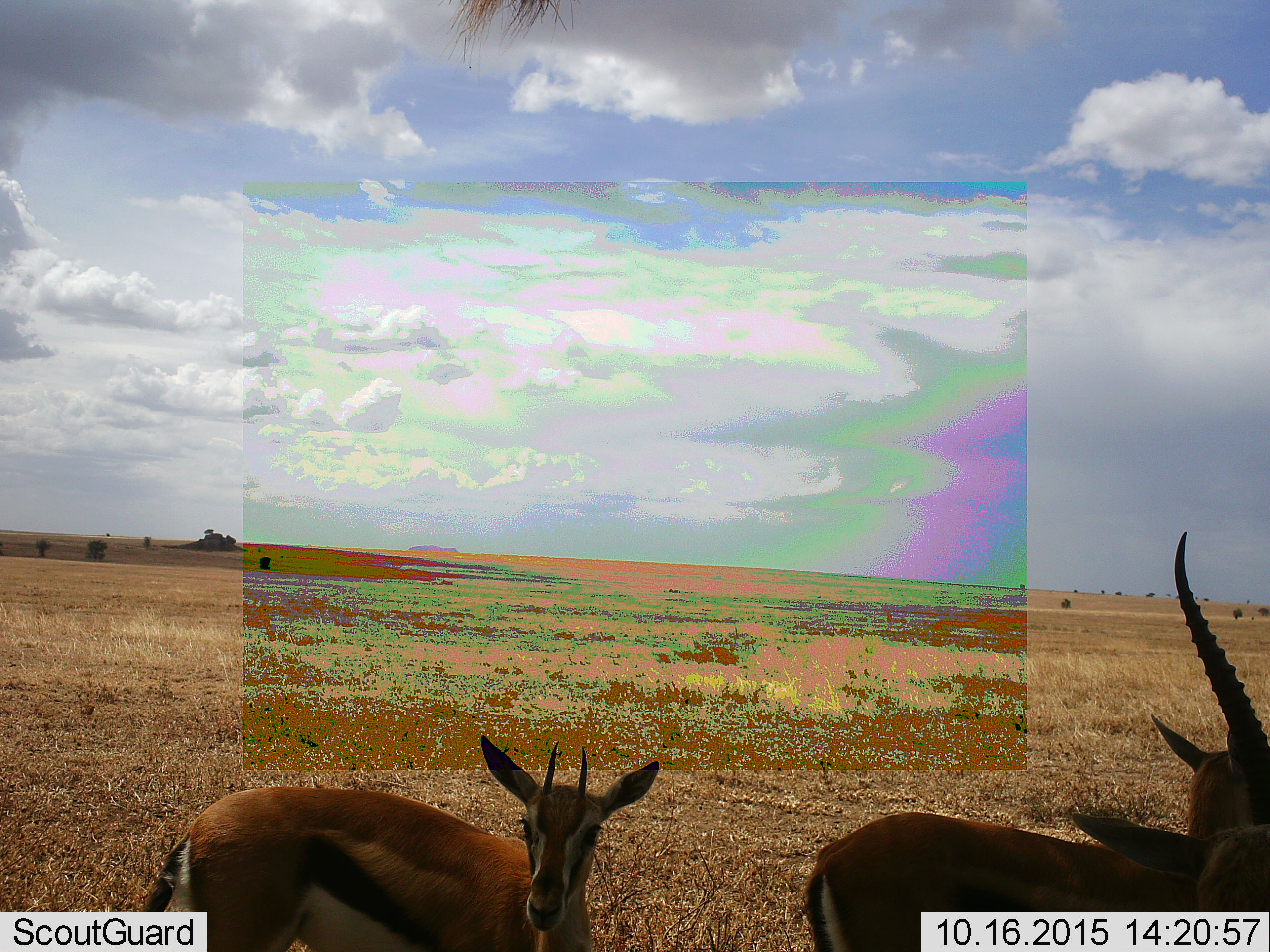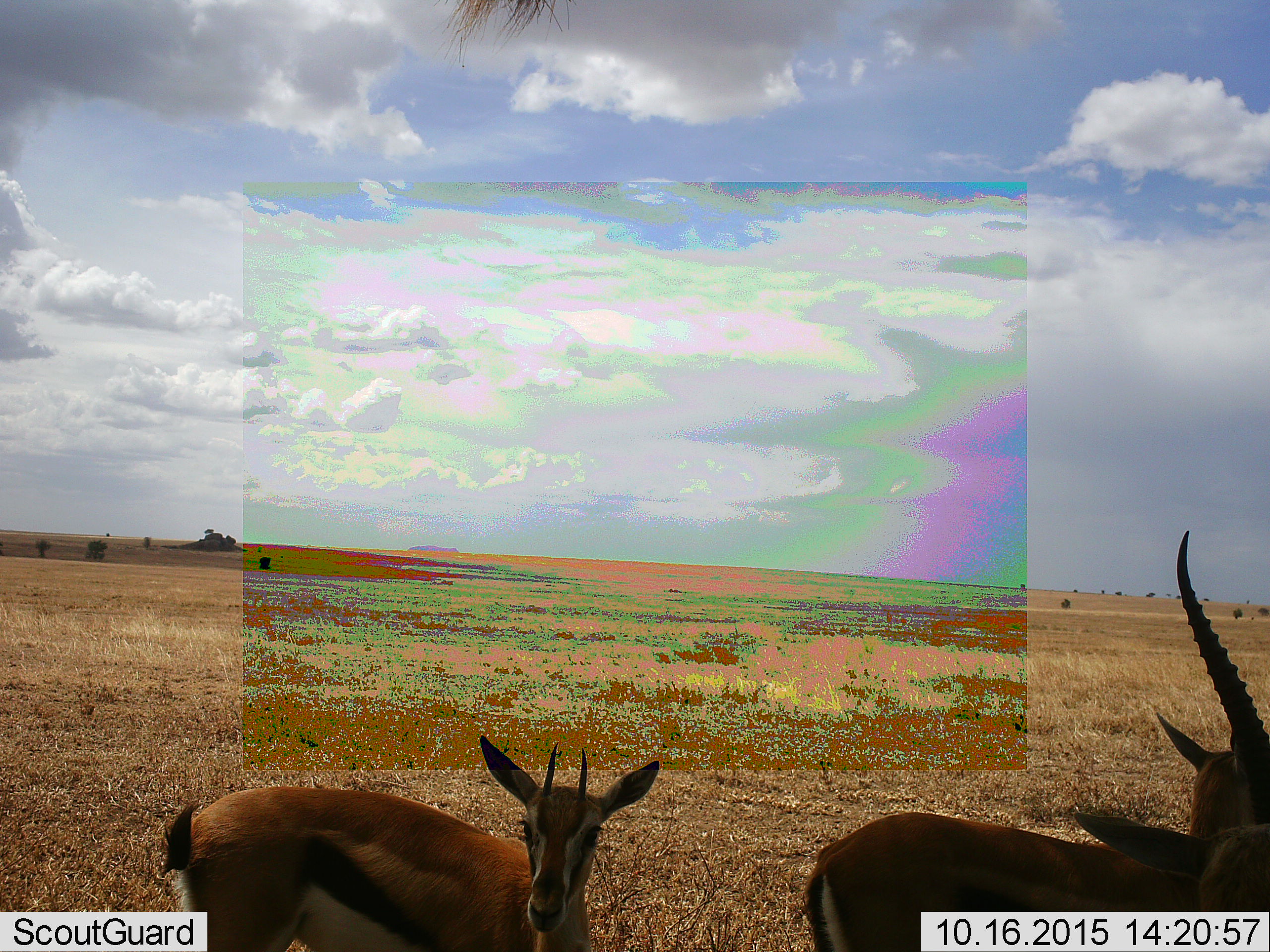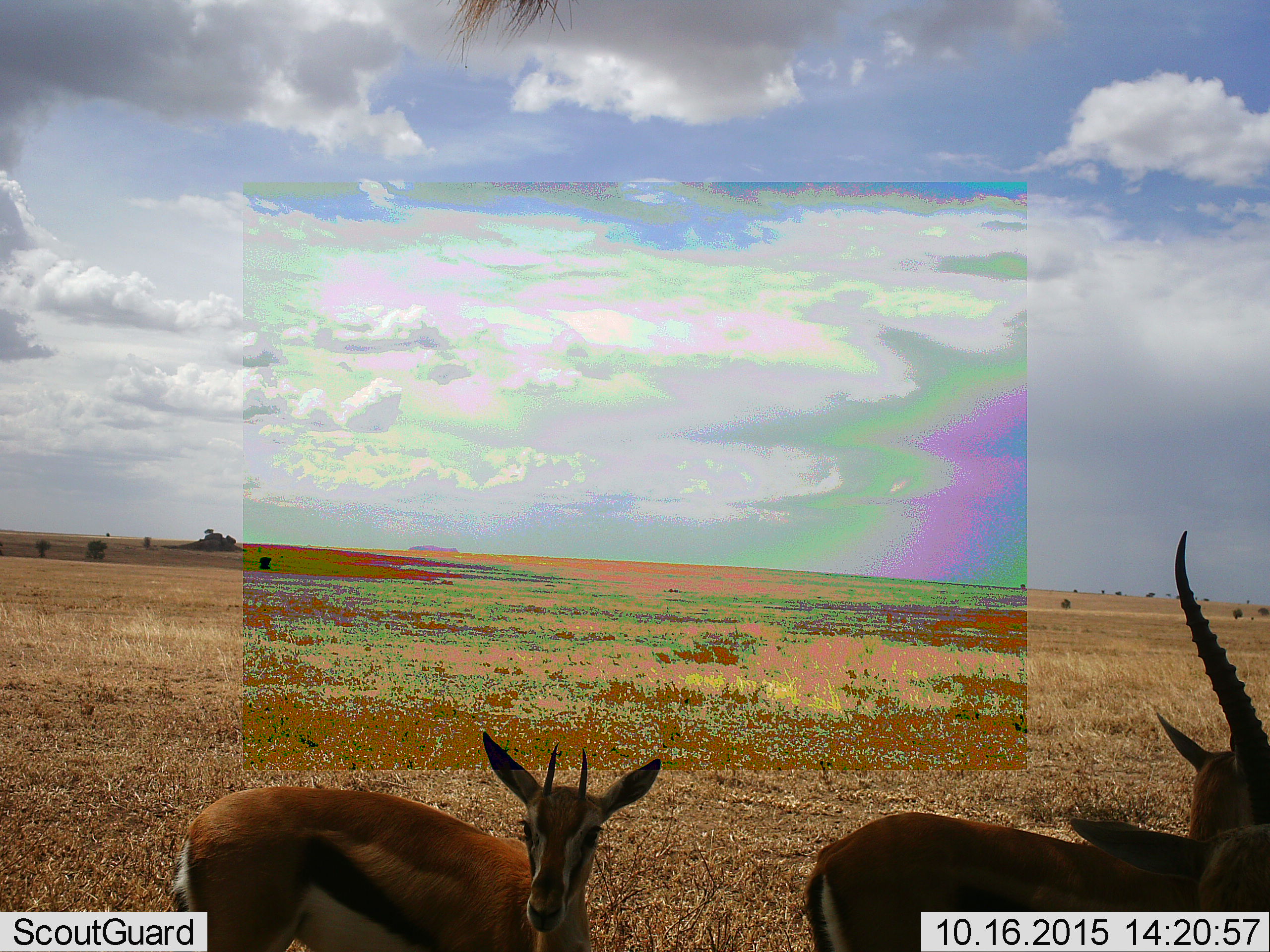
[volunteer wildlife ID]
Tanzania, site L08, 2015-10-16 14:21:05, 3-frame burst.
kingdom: Animalia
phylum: Chordata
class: Mammalia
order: Artiodactyla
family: Bovidae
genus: Eudorcas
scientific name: Eudorcas thomsonii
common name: thomson's gazelle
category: gazellethomsons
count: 3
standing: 100%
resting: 0%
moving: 0%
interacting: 10%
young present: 0%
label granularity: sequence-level